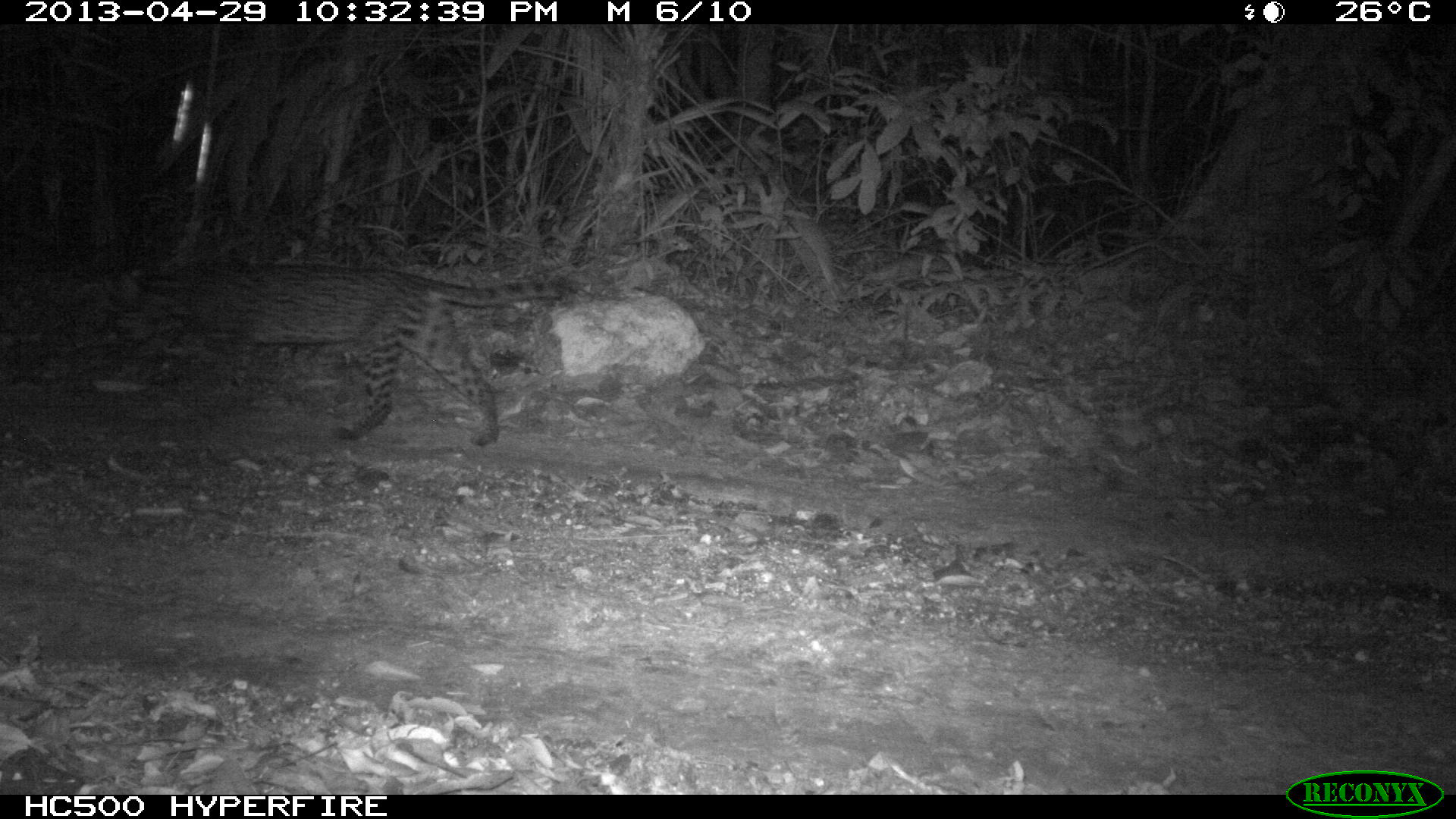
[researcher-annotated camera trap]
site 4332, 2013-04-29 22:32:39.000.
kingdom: Animalia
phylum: Chordata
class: Mammalia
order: Carnivora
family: Felidae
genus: Leopardus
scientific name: Leopardus pardalis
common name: ocelot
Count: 1.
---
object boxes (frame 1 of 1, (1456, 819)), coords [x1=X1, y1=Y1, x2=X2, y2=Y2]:
leopardus pardalis: [x1=179, y1=255, x2=565, y2=444]